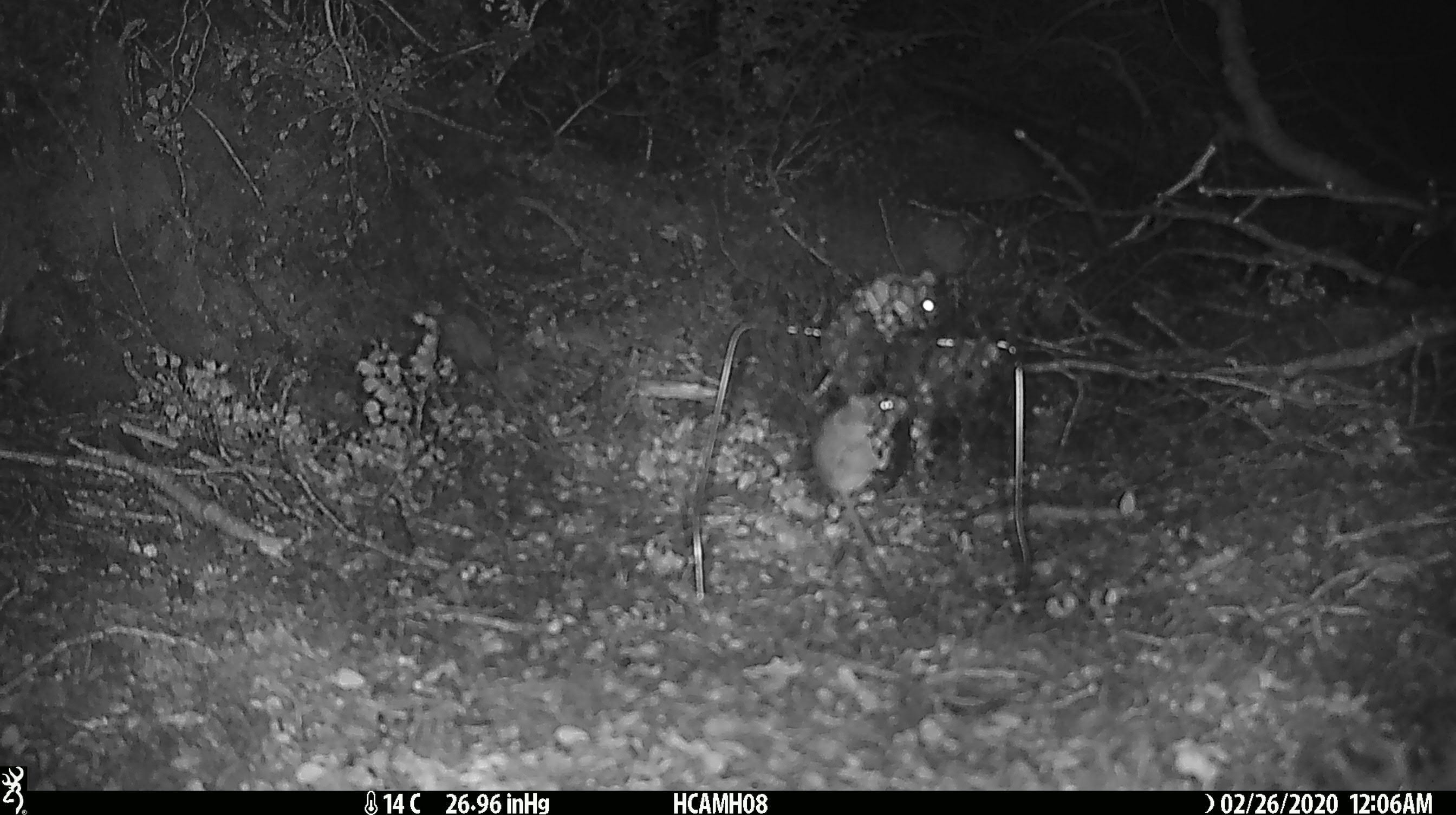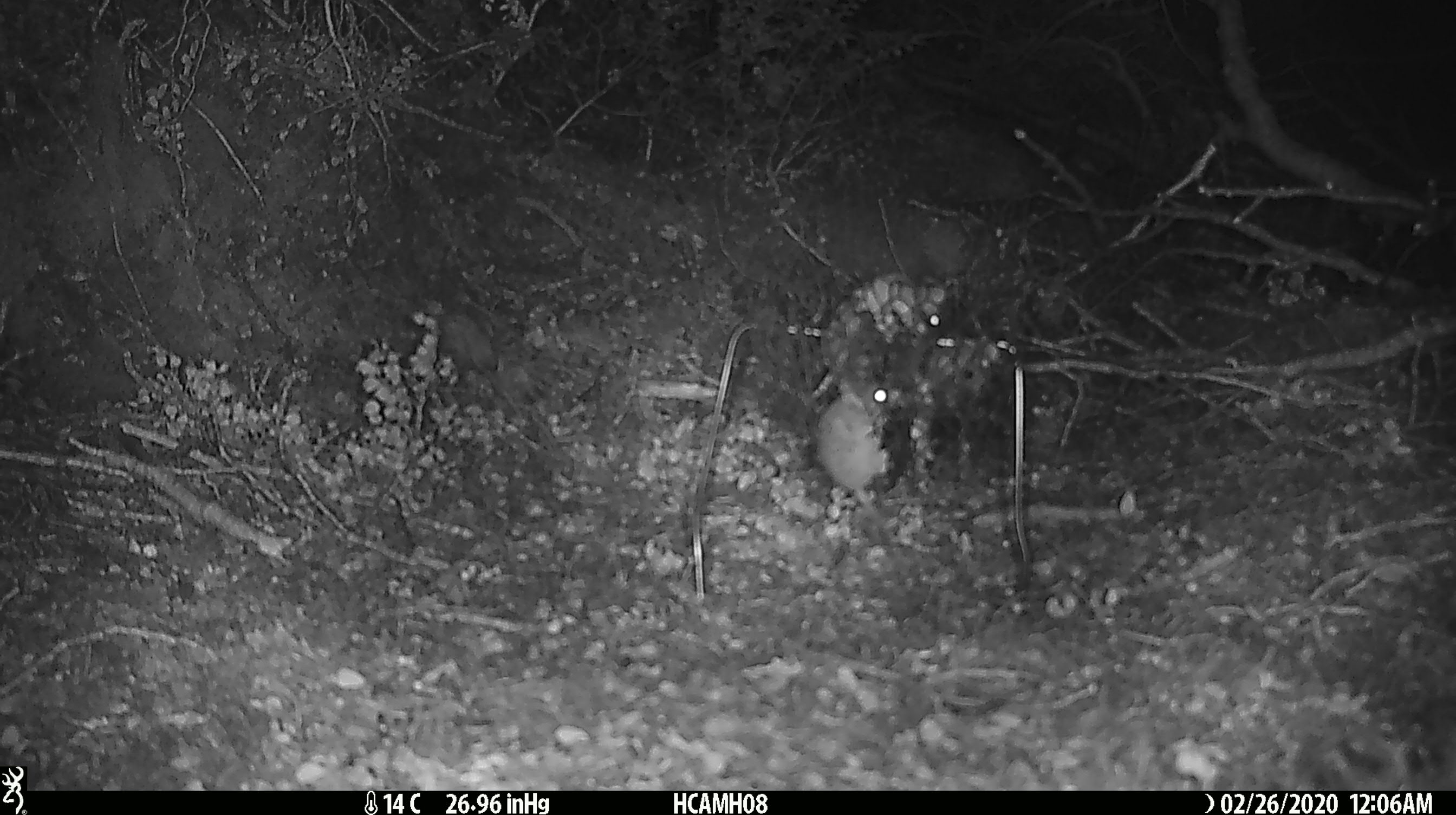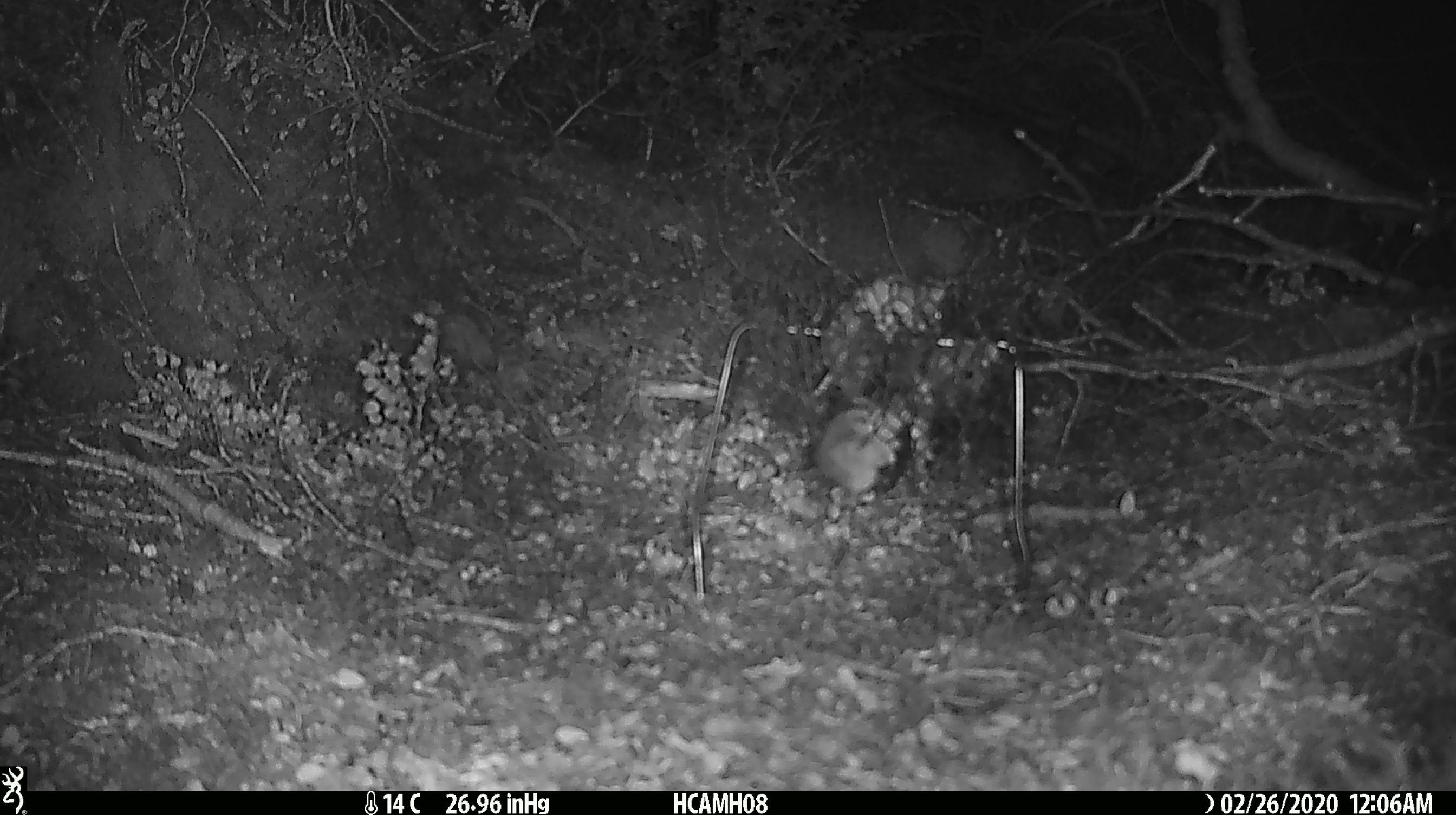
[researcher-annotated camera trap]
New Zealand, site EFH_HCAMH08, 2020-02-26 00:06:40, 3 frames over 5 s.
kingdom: Animalia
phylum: Chordata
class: Mammalia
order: Rodentia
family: Muridae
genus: Mus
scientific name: Mus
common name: mouse